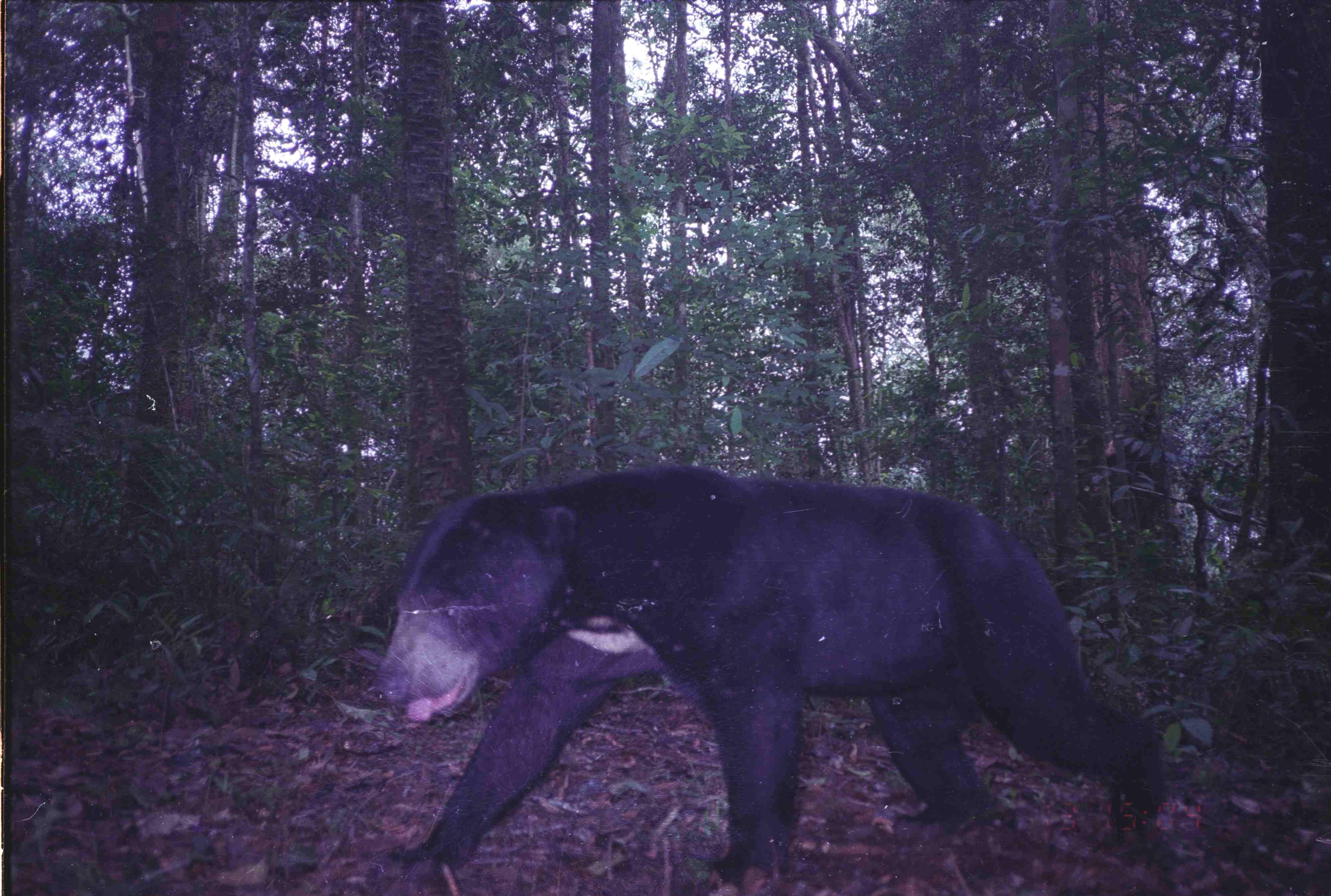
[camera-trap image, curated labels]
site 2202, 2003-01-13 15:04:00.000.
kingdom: Animalia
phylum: Chordata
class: Mammalia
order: Carnivora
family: Ursidae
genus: Helarctos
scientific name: Helarctos malayanus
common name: sun bear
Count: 1.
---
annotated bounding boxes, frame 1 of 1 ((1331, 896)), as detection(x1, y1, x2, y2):
helarctos malayanus: detection(371, 465, 1168, 895)